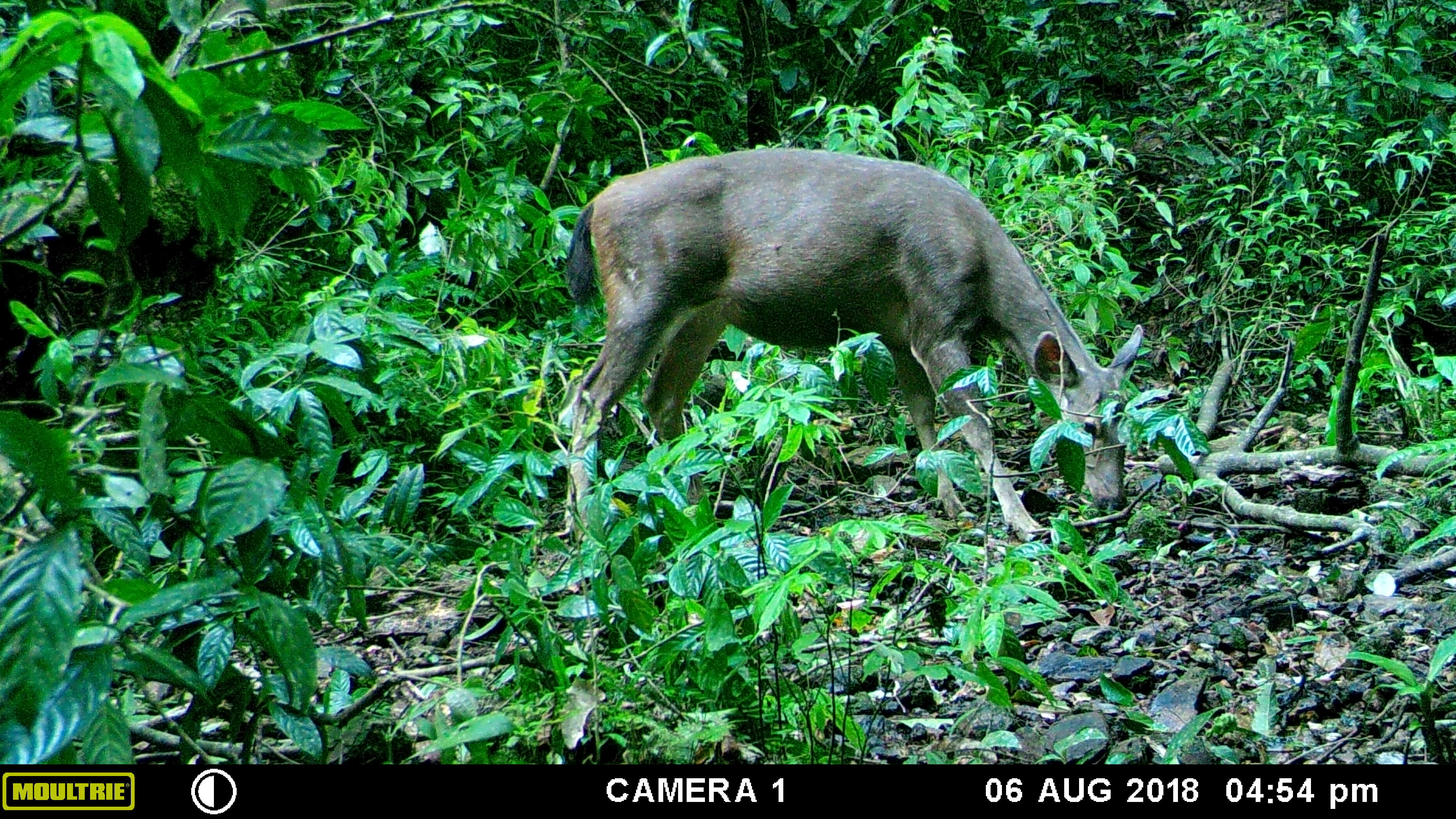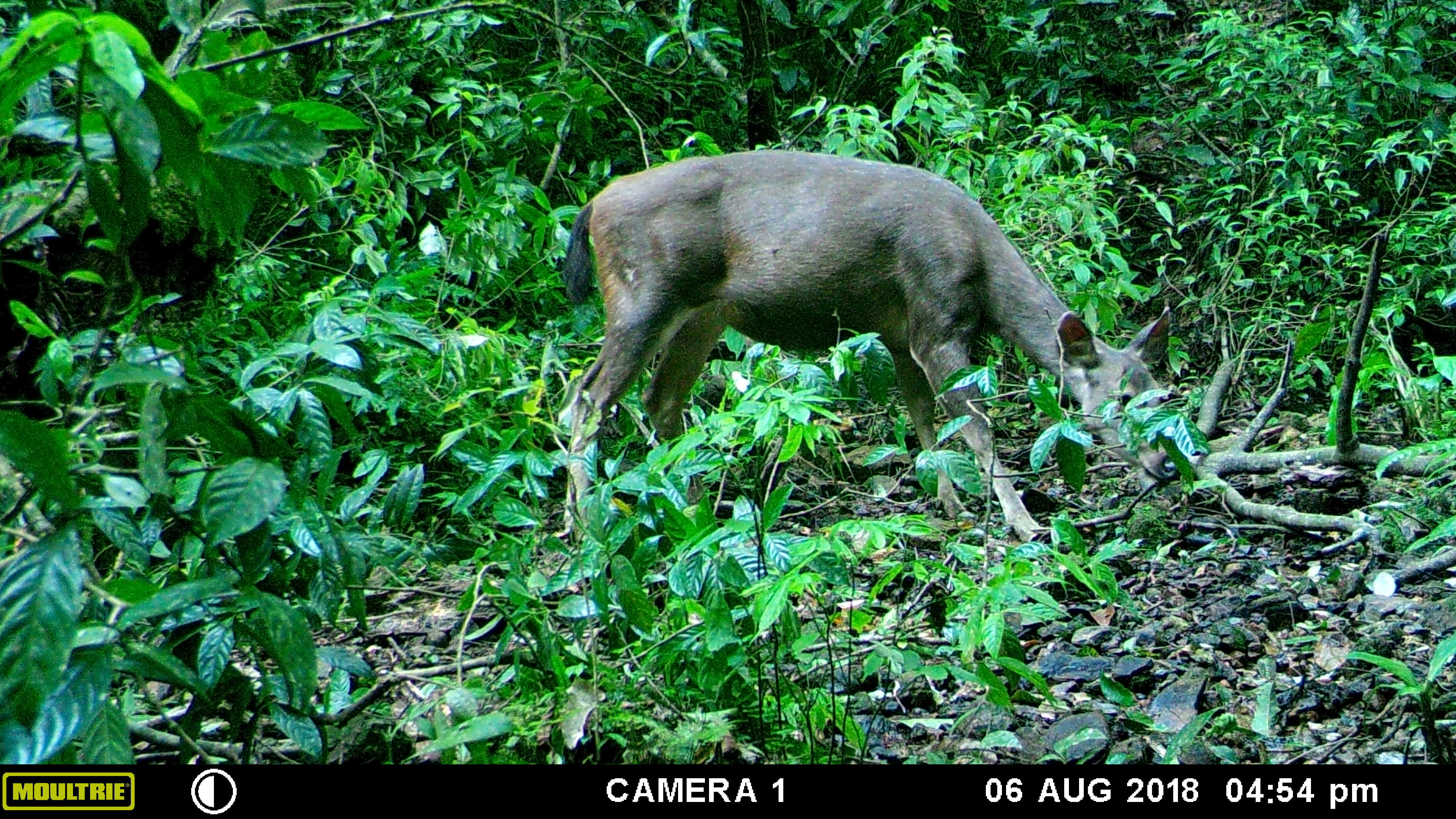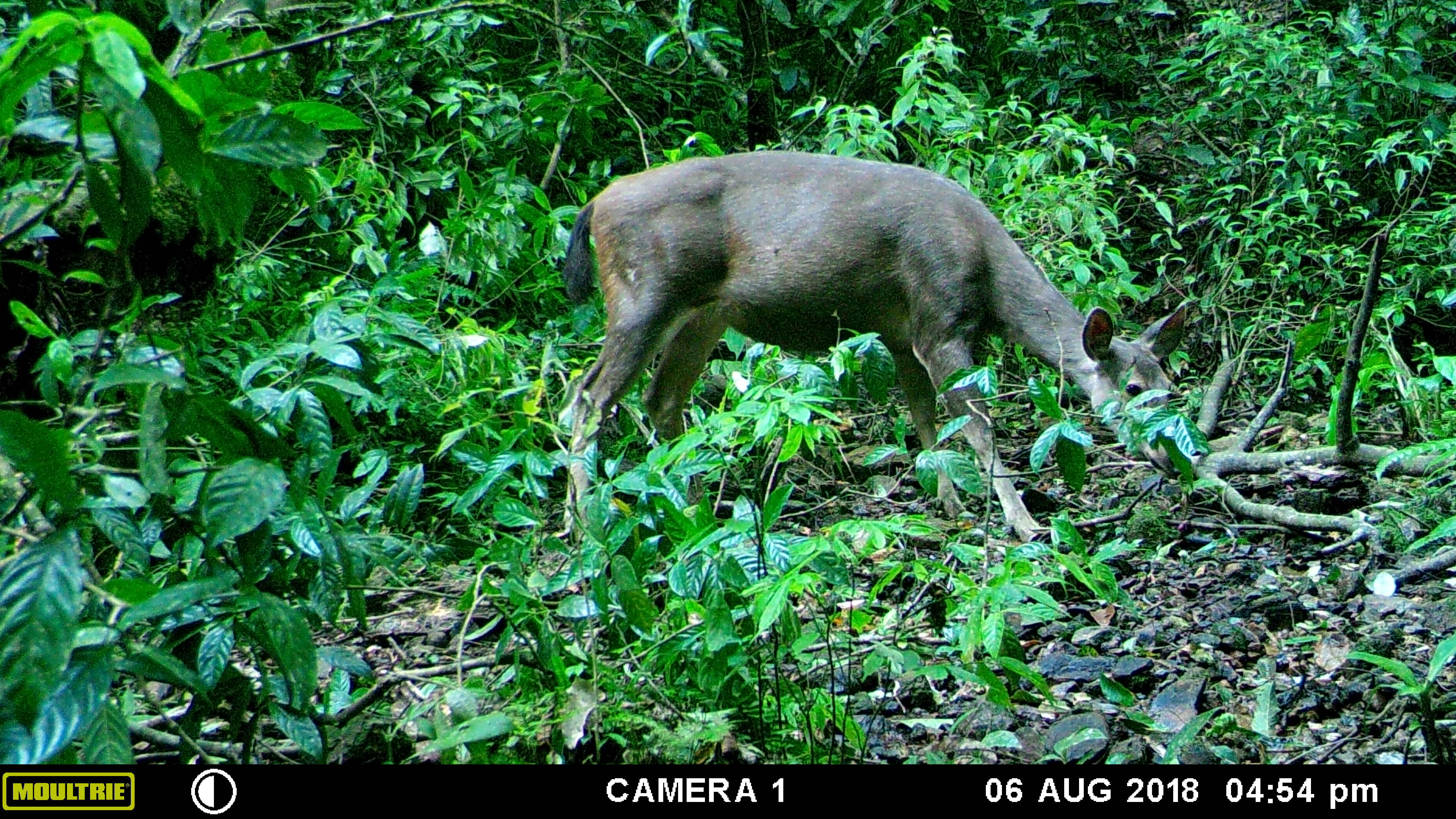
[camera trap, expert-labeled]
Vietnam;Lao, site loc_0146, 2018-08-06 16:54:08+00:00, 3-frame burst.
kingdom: Animalia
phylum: Chordata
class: Mammalia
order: Artiodactyla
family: Cervidae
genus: Rusa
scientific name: Rusa unicolor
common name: sambar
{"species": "sambar (Rusa unicolor)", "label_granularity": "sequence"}